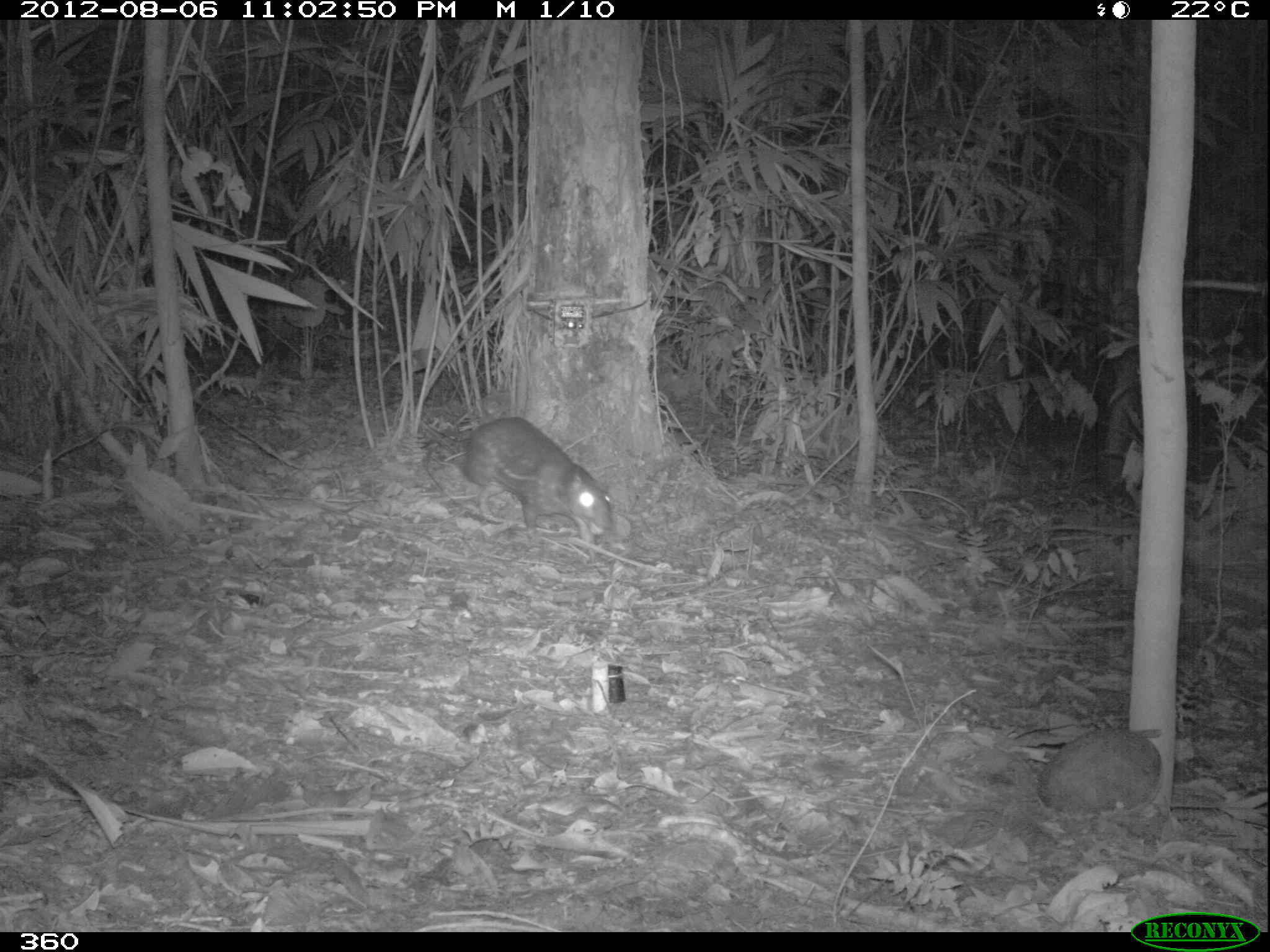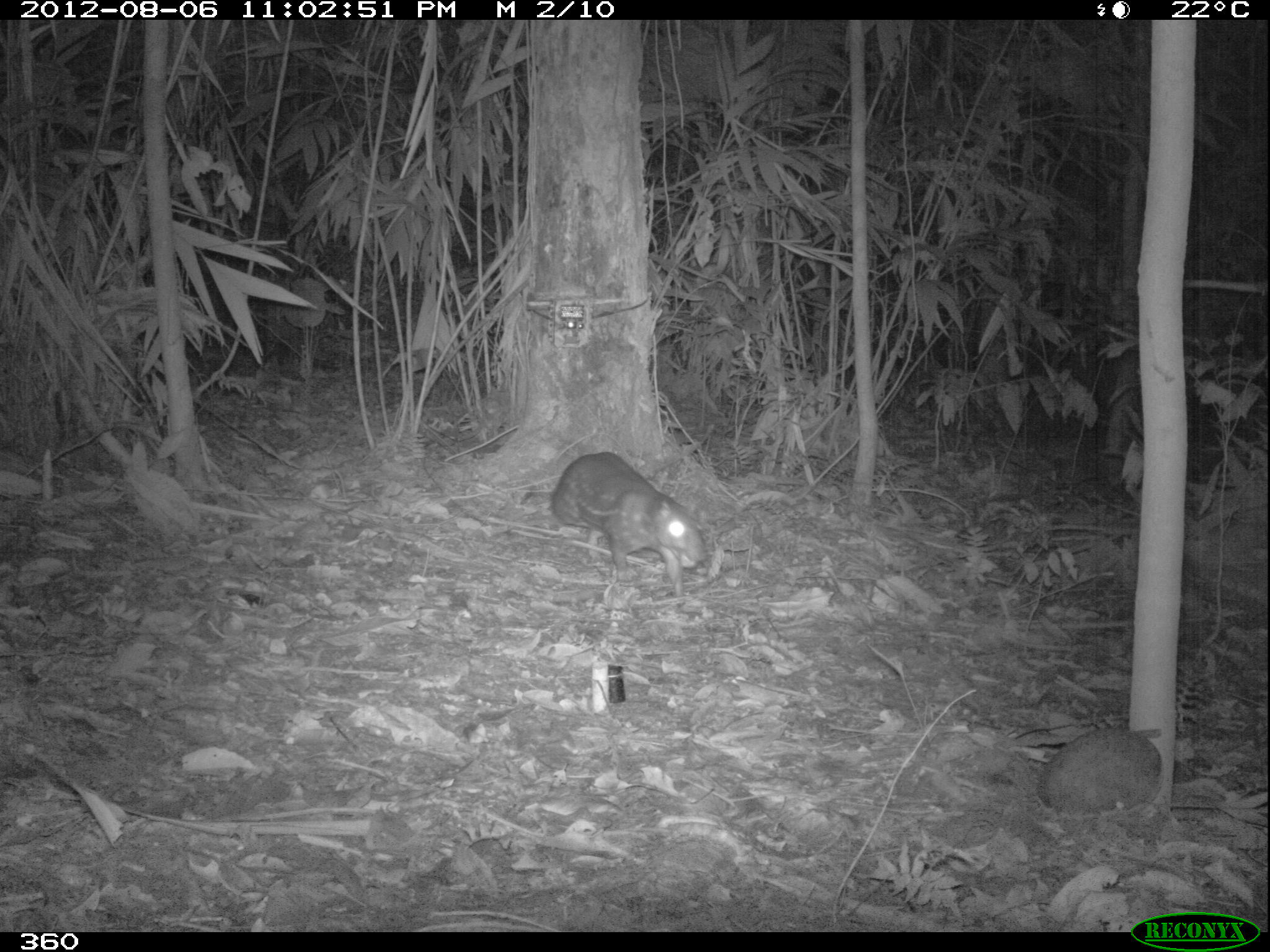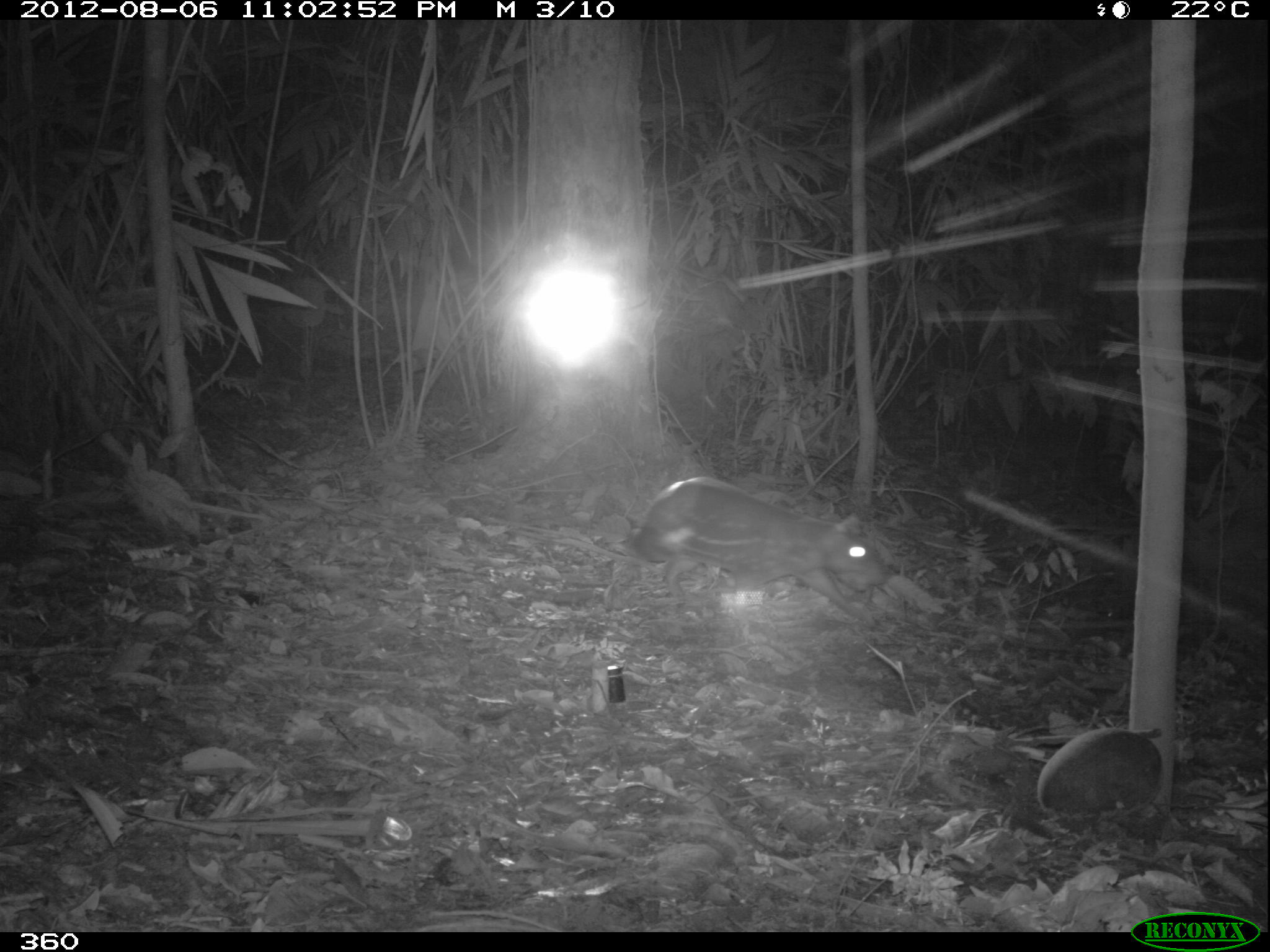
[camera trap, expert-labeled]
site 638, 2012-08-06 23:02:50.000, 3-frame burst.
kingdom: Animalia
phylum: Chordata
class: Mammalia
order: Rodentia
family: Cuniculidae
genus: Cuniculus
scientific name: Cuniculus paca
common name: spotted paca